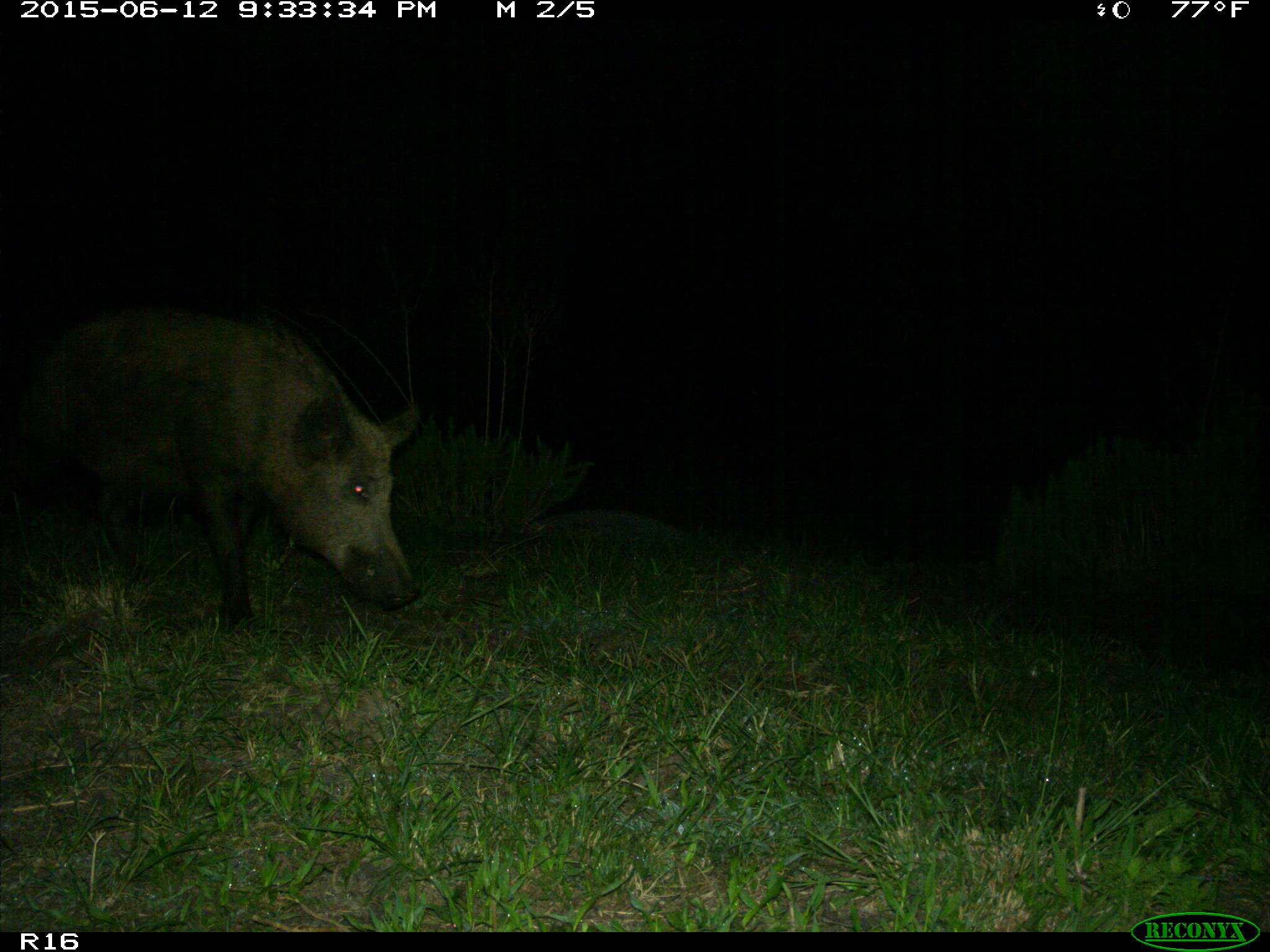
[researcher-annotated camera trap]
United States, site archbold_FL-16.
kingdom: Animalia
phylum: Chordata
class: Mammalia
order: Artiodactyla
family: Suidae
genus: Sus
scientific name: Sus scrofa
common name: wild boar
Sus scrofa (wild boar).